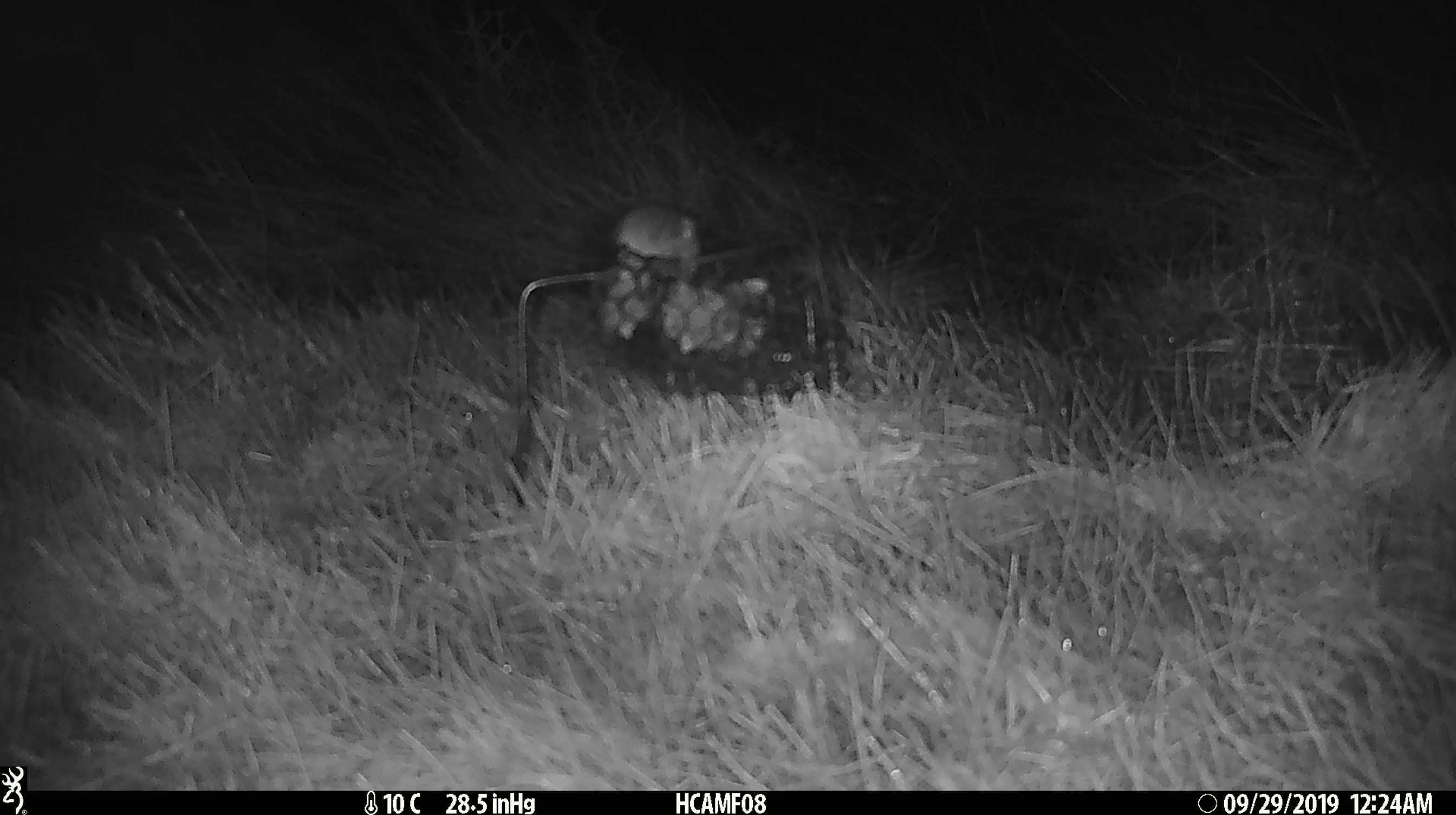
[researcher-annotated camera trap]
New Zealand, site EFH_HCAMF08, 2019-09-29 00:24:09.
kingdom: Animalia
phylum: Chordata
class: Mammalia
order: Rodentia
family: Muridae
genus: Mus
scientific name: Mus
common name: mouse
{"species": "mouse (Mus)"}